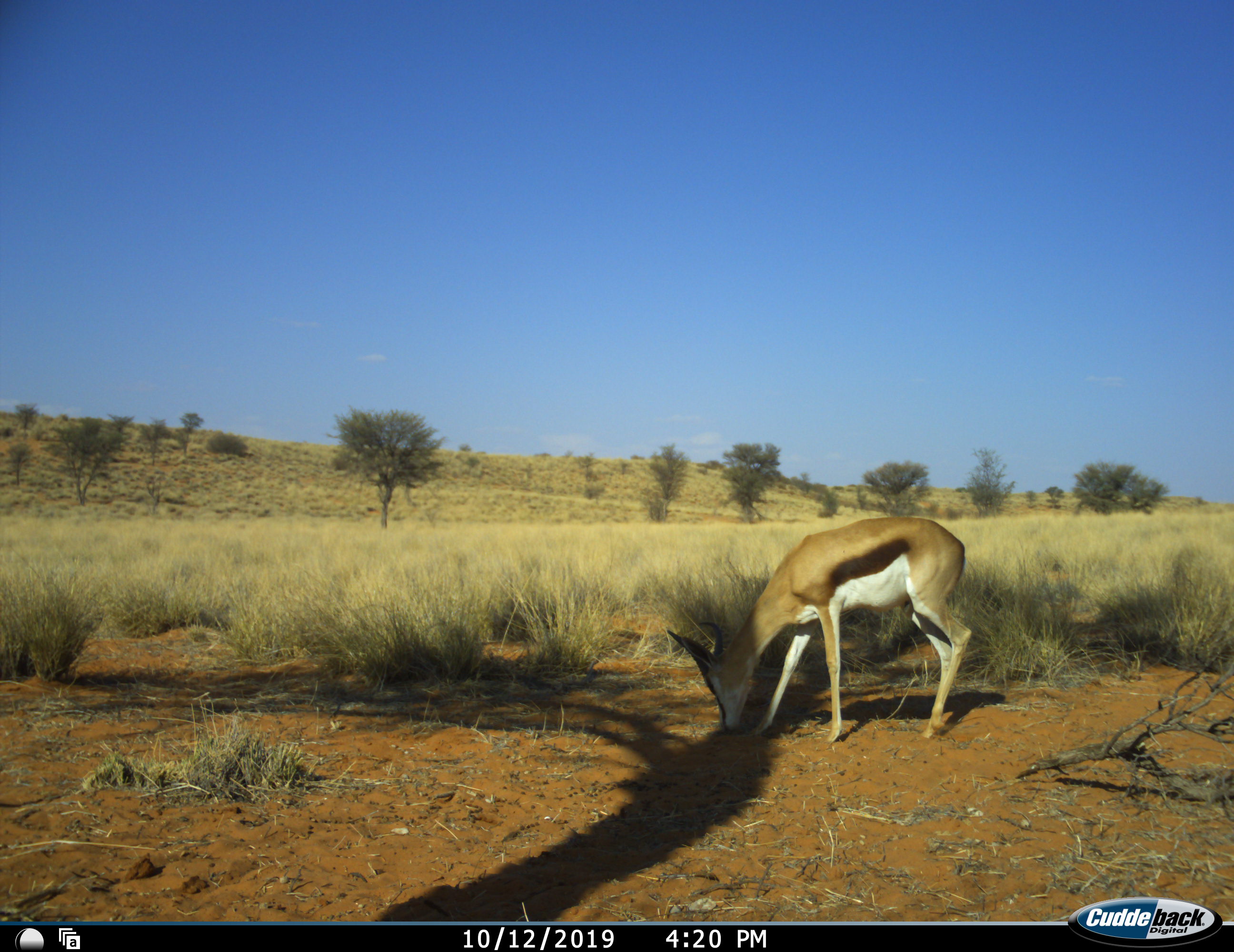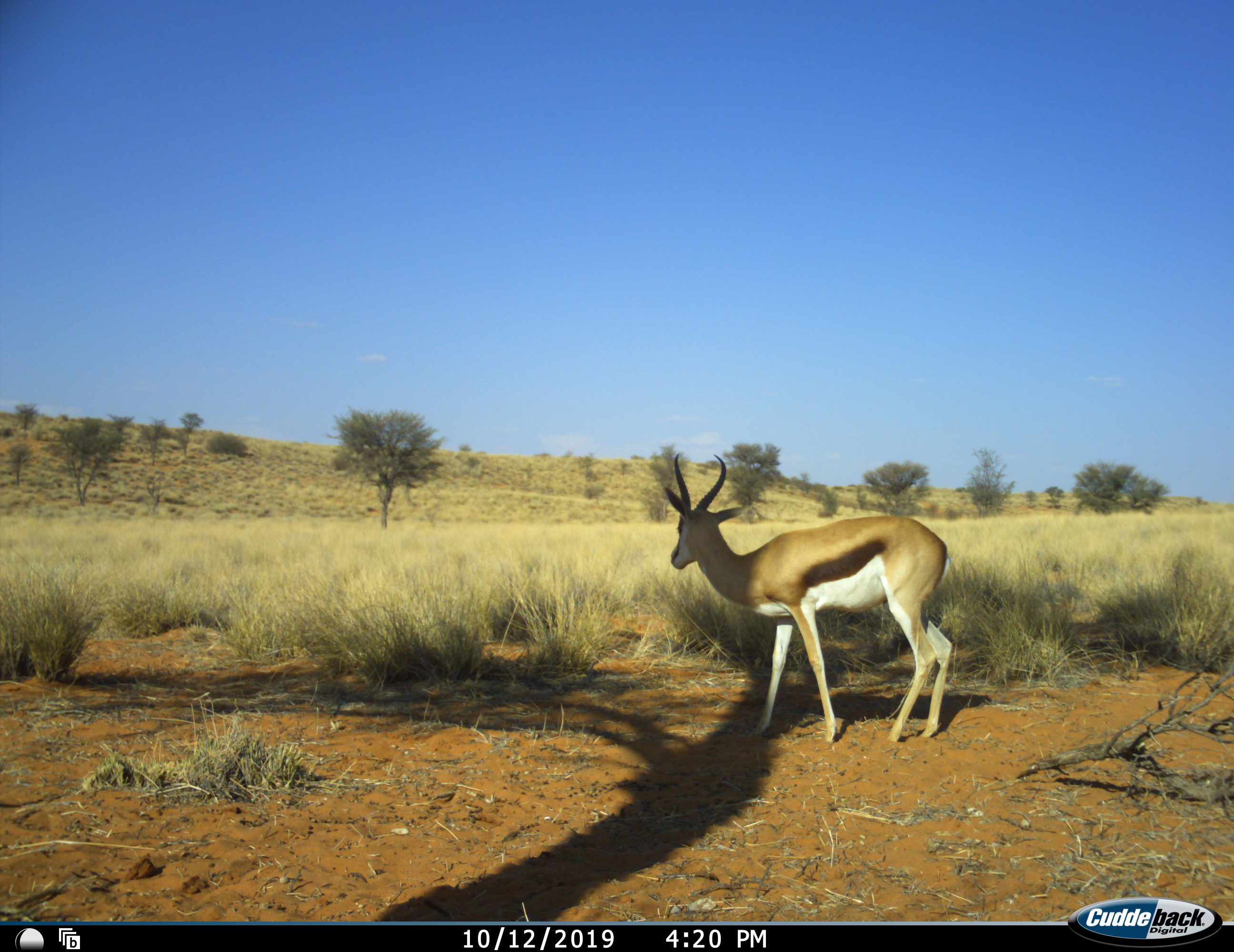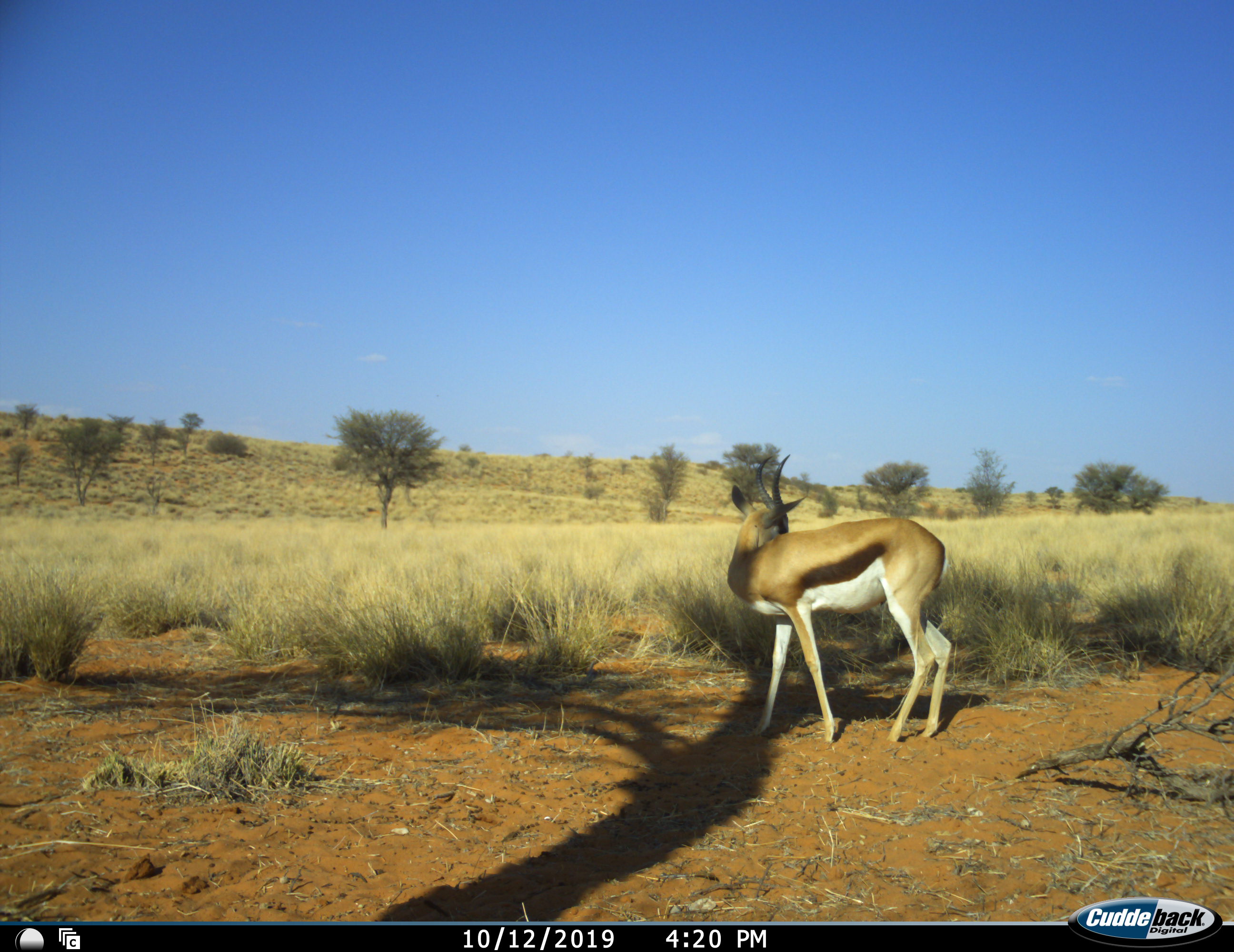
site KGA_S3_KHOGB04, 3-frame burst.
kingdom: Animalia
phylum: Chordata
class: Mammalia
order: Artiodactyla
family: Bovidae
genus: Antidorcas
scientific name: Antidorcas marsupialis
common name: springbok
Springbok (Antidorcas marsupialis), count 1. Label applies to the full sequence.